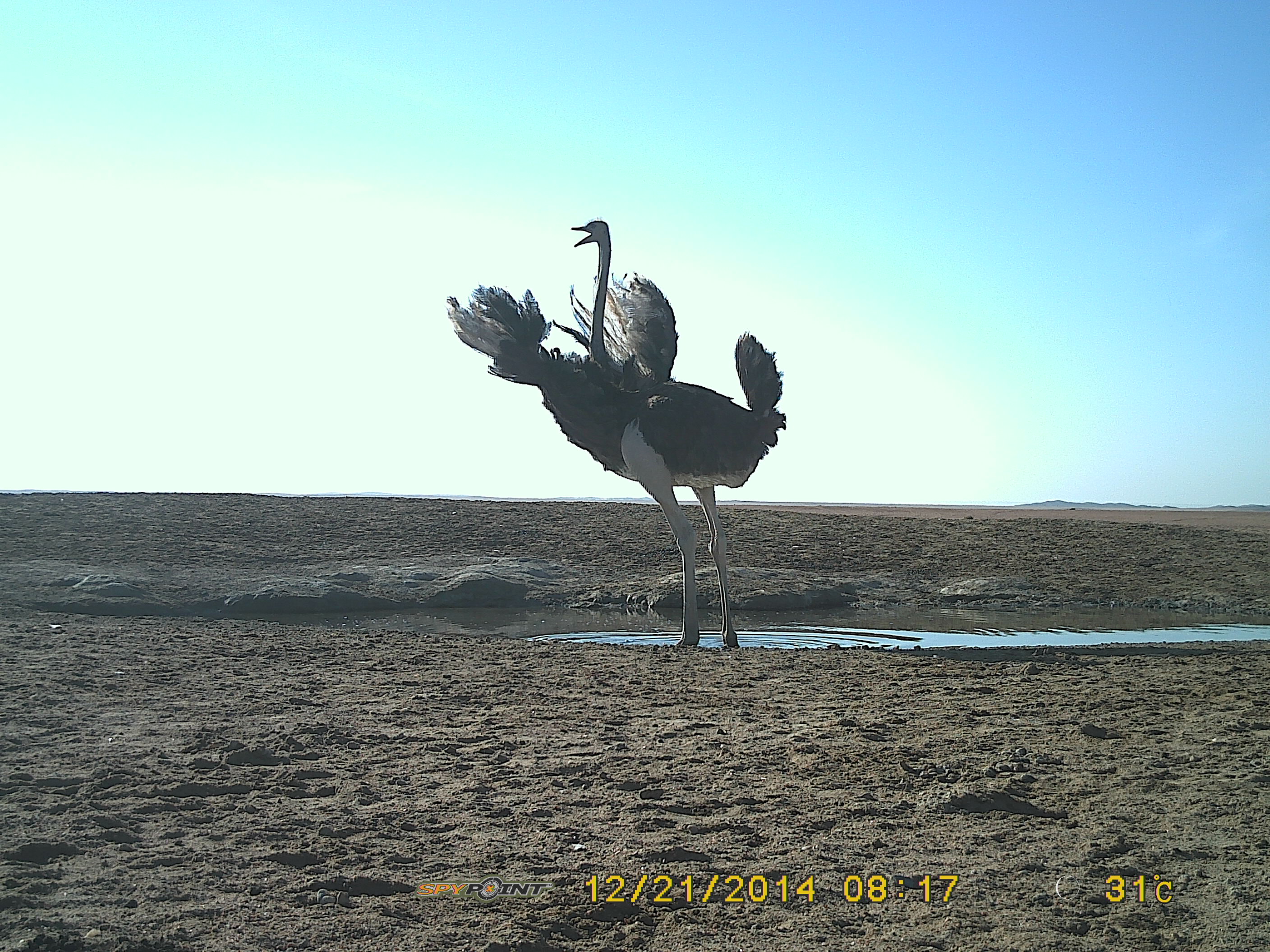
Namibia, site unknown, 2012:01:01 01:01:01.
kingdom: Animalia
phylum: Chordata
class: Aves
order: Struthioniformes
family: Struthionidae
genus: Struthio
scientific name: Struthio camelus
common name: common ostrich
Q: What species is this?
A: Struthio camelus (common ostrich).